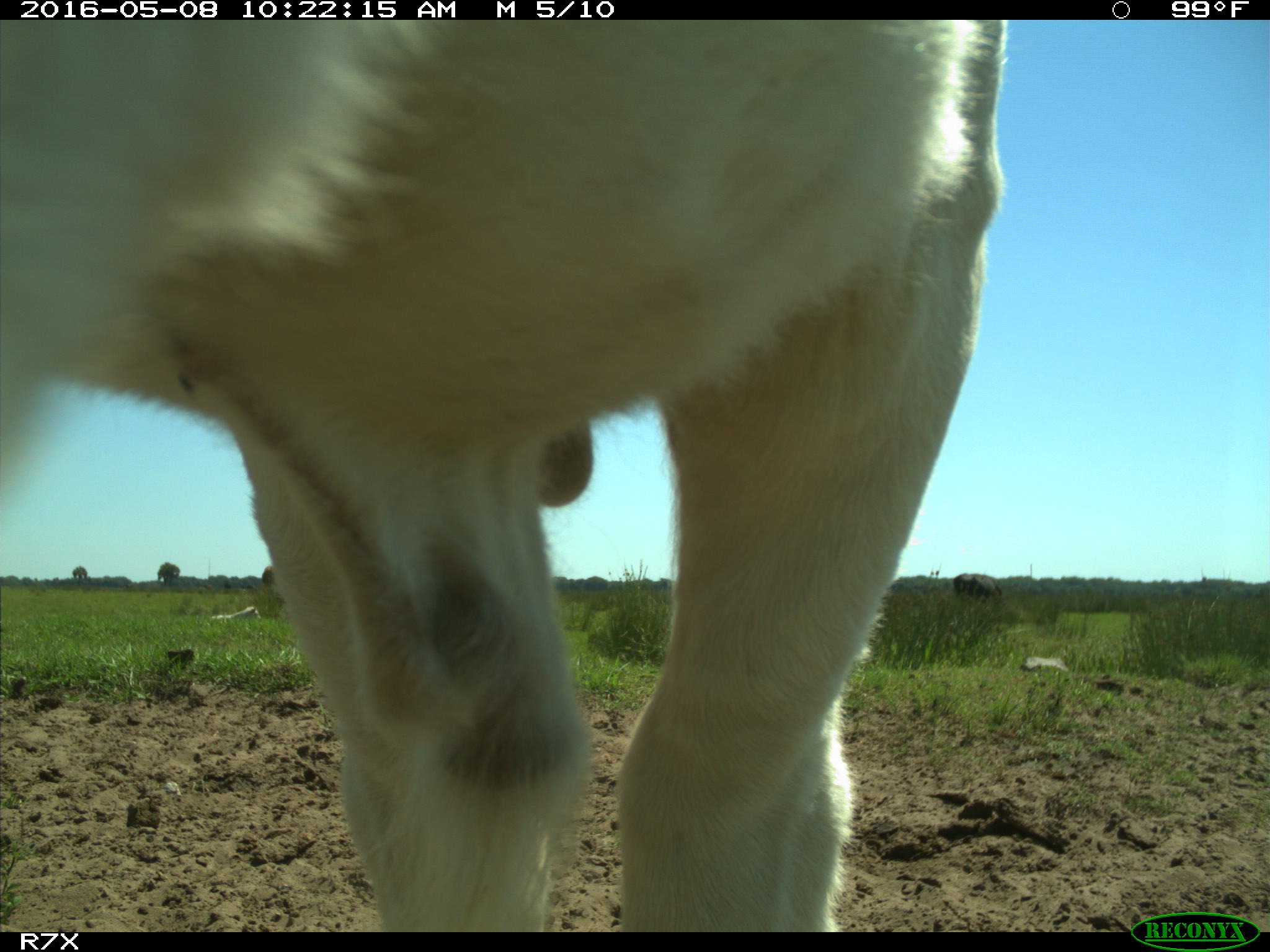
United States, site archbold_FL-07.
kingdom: Animalia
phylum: Chordata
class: Mammalia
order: Artiodactyla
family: Bovidae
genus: Bos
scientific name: Bos taurus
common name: domestic cow